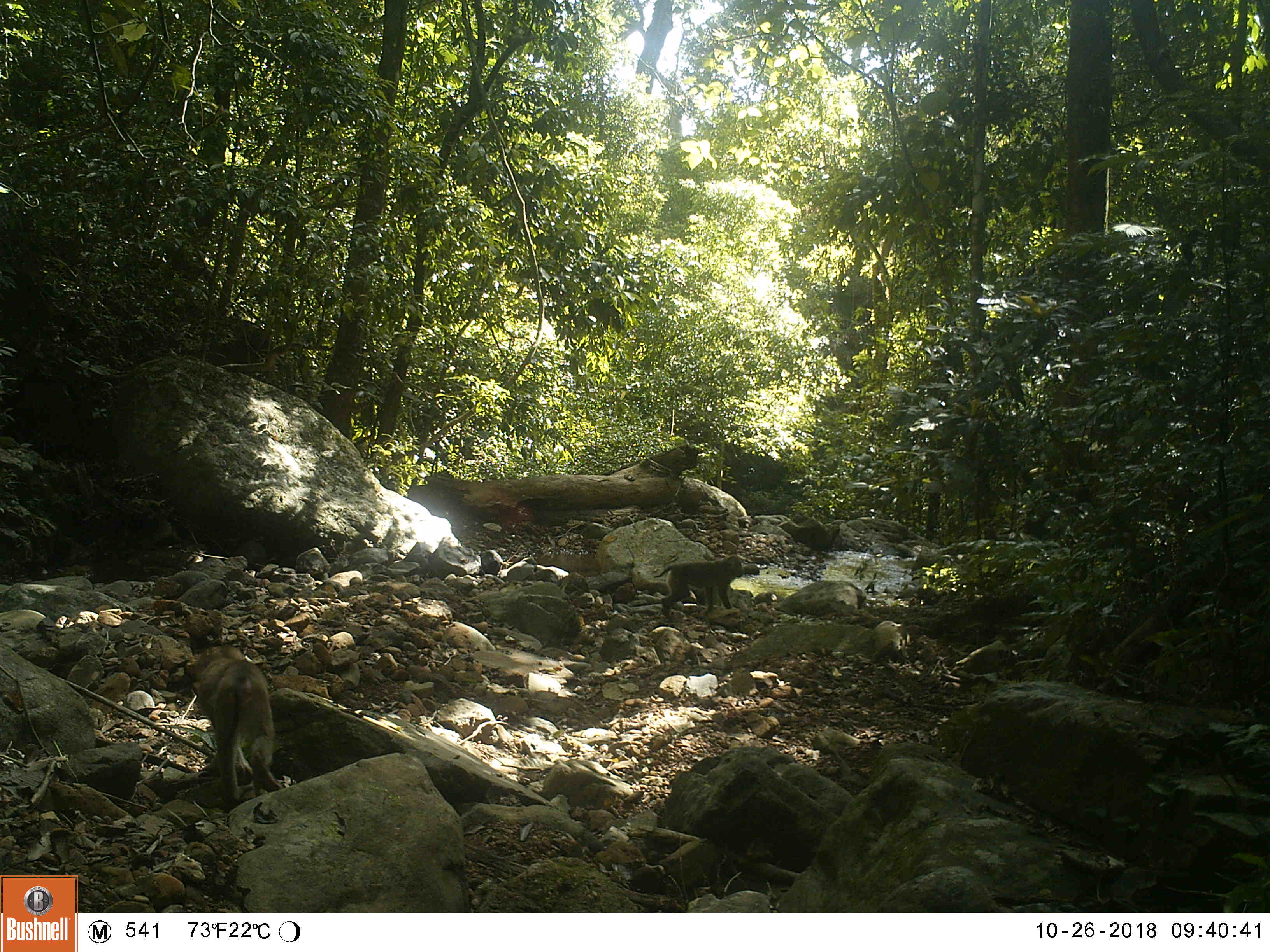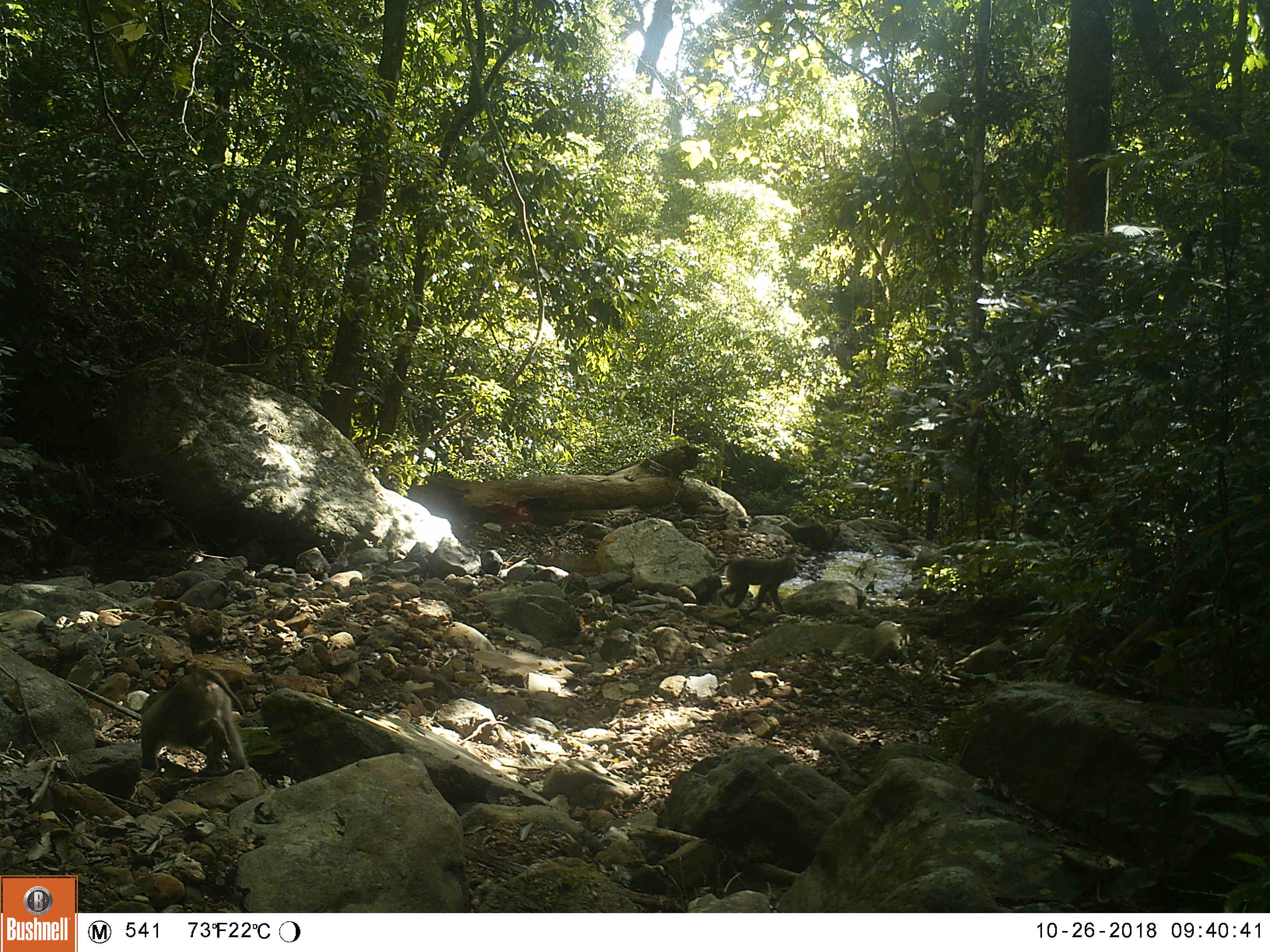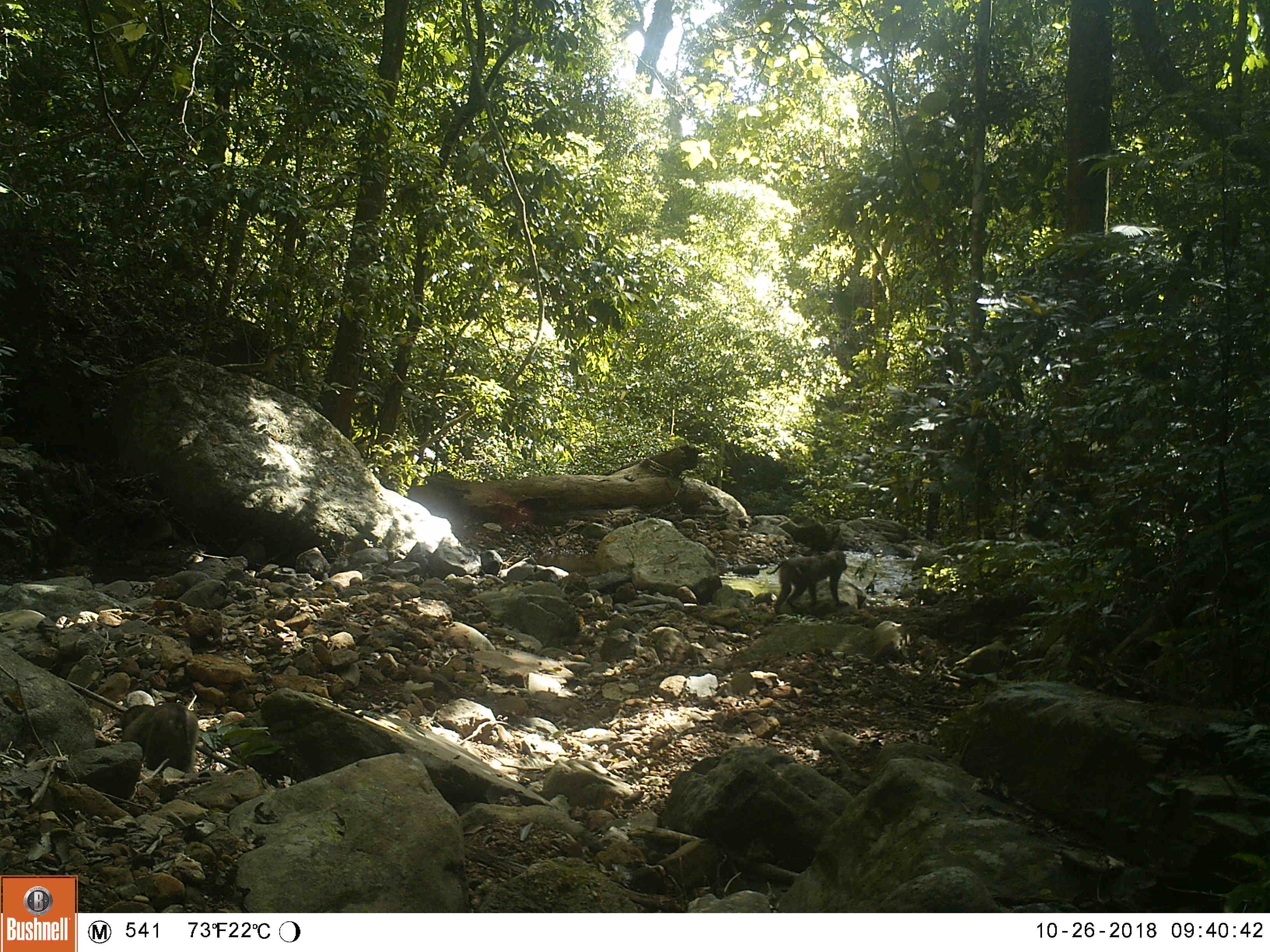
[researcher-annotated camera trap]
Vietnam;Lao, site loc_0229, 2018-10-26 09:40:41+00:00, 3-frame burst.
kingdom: Animalia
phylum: Chordata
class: Mammalia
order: Primates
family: Cercopithecidae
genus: Macaca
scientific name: Macaca nemestrina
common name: pig-tailed macaque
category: pig tailed macaque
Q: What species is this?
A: Pig tailed macaque (pig-tailed macaque) (Macaca nemestrina).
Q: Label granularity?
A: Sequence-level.